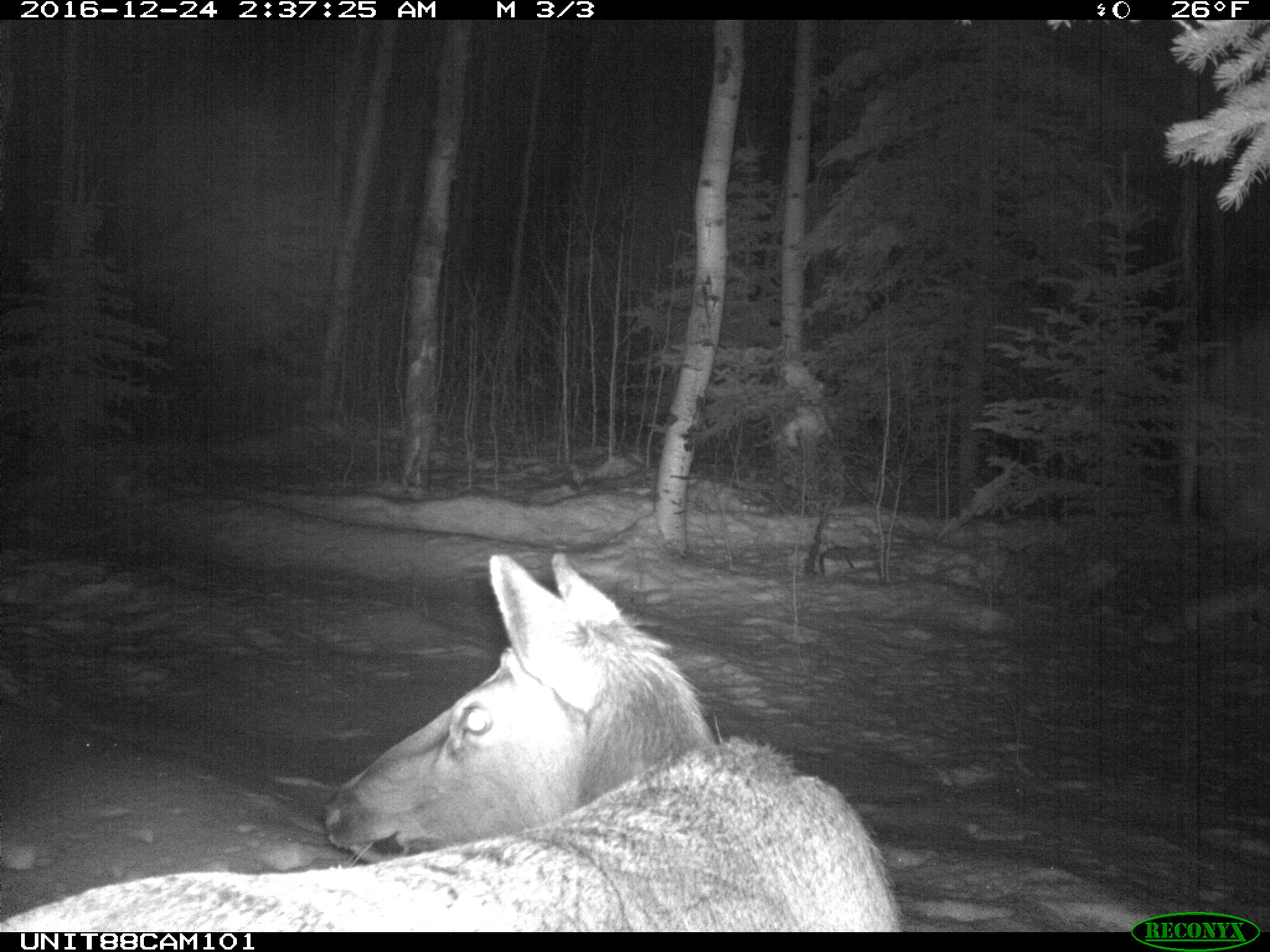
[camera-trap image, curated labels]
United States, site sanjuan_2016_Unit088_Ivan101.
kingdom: Animalia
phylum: Chordata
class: Mammalia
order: Artiodactyla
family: Cervidae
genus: Cervus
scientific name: Cervus elaphus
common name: red deer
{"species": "Cervus elaphus (red deer)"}